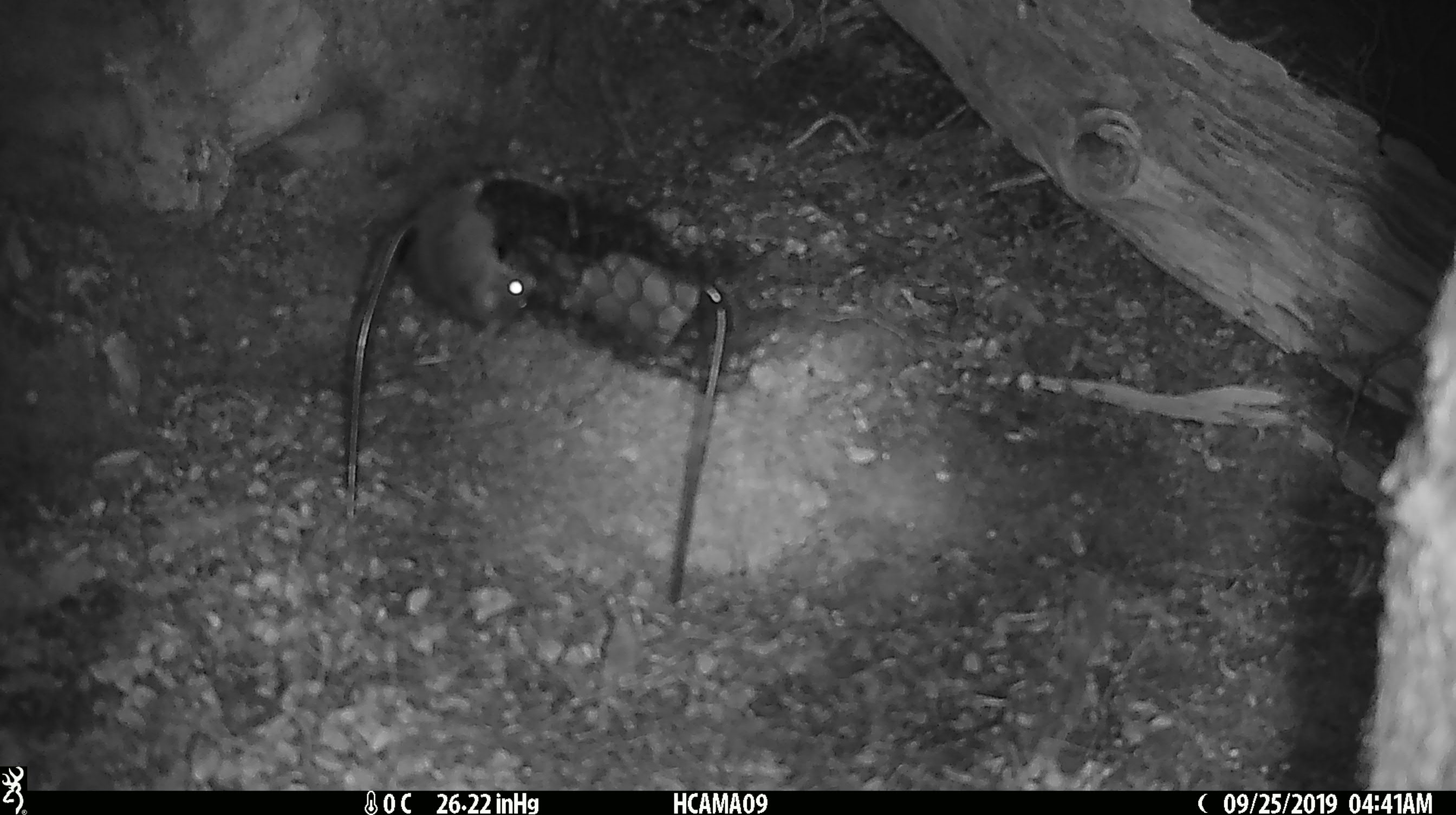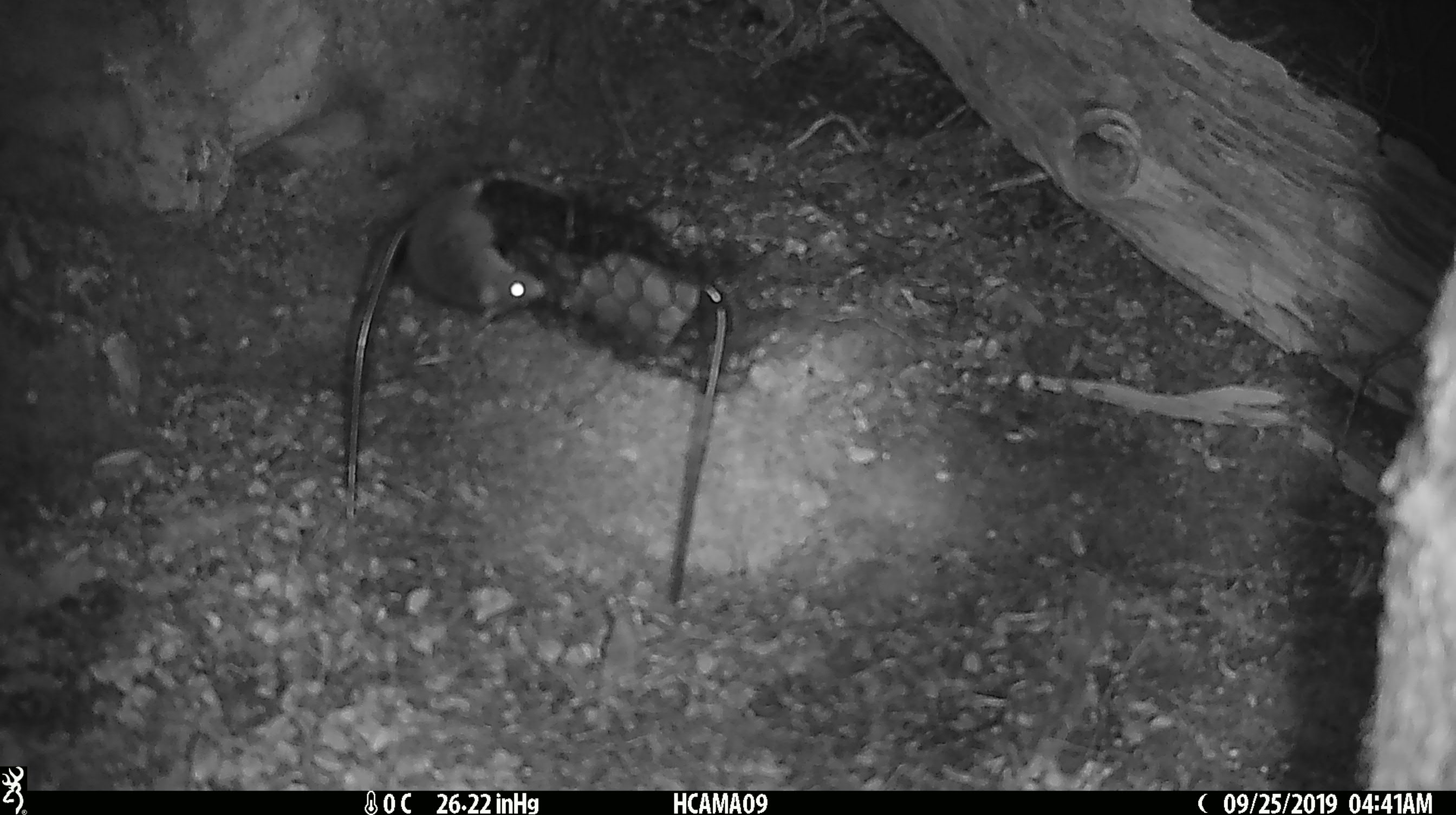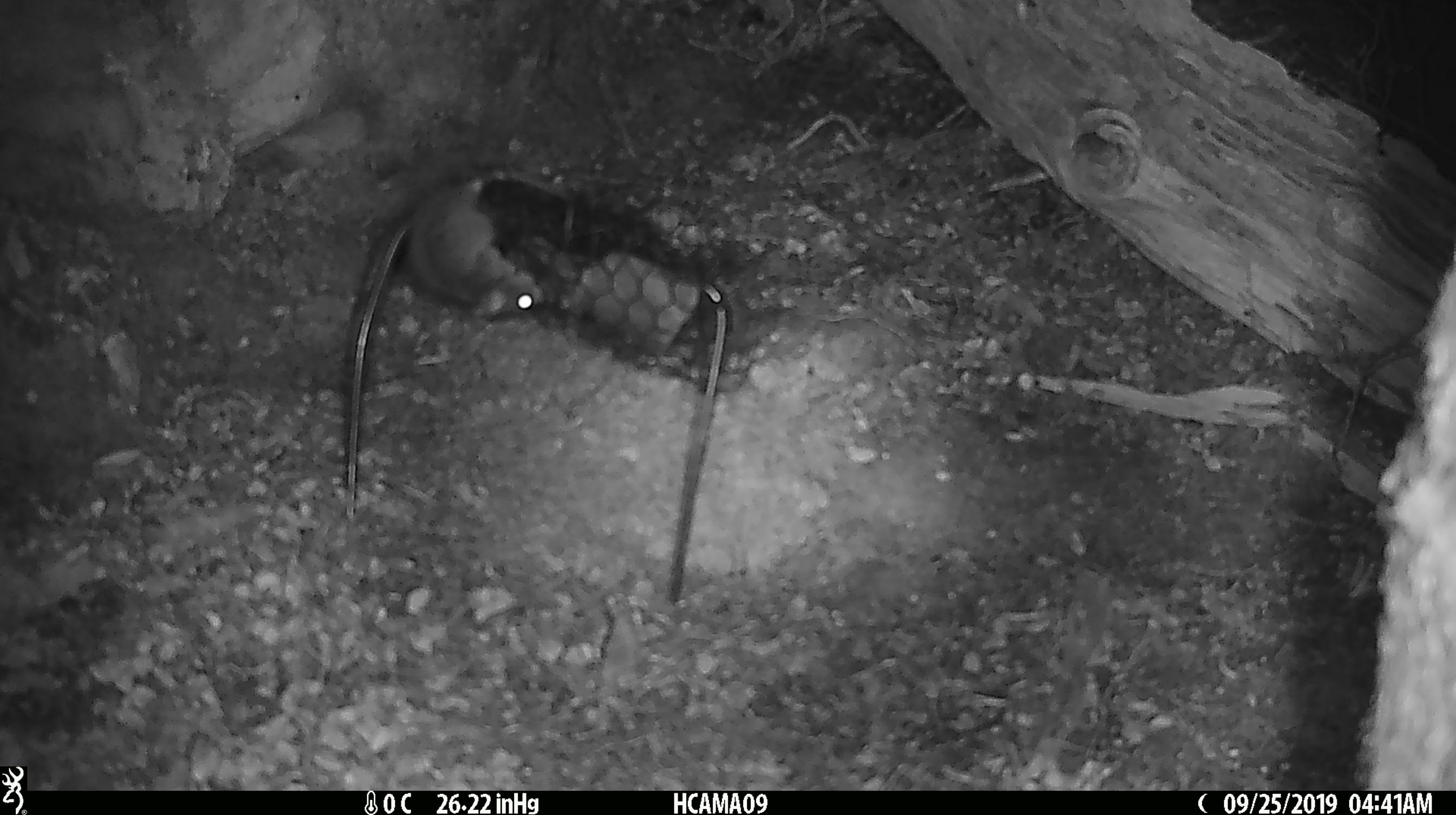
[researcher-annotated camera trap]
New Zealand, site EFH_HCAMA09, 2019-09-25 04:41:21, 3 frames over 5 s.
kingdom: Animalia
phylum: Chordata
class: Mammalia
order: Rodentia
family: Muridae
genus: Mus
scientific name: Mus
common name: mouse